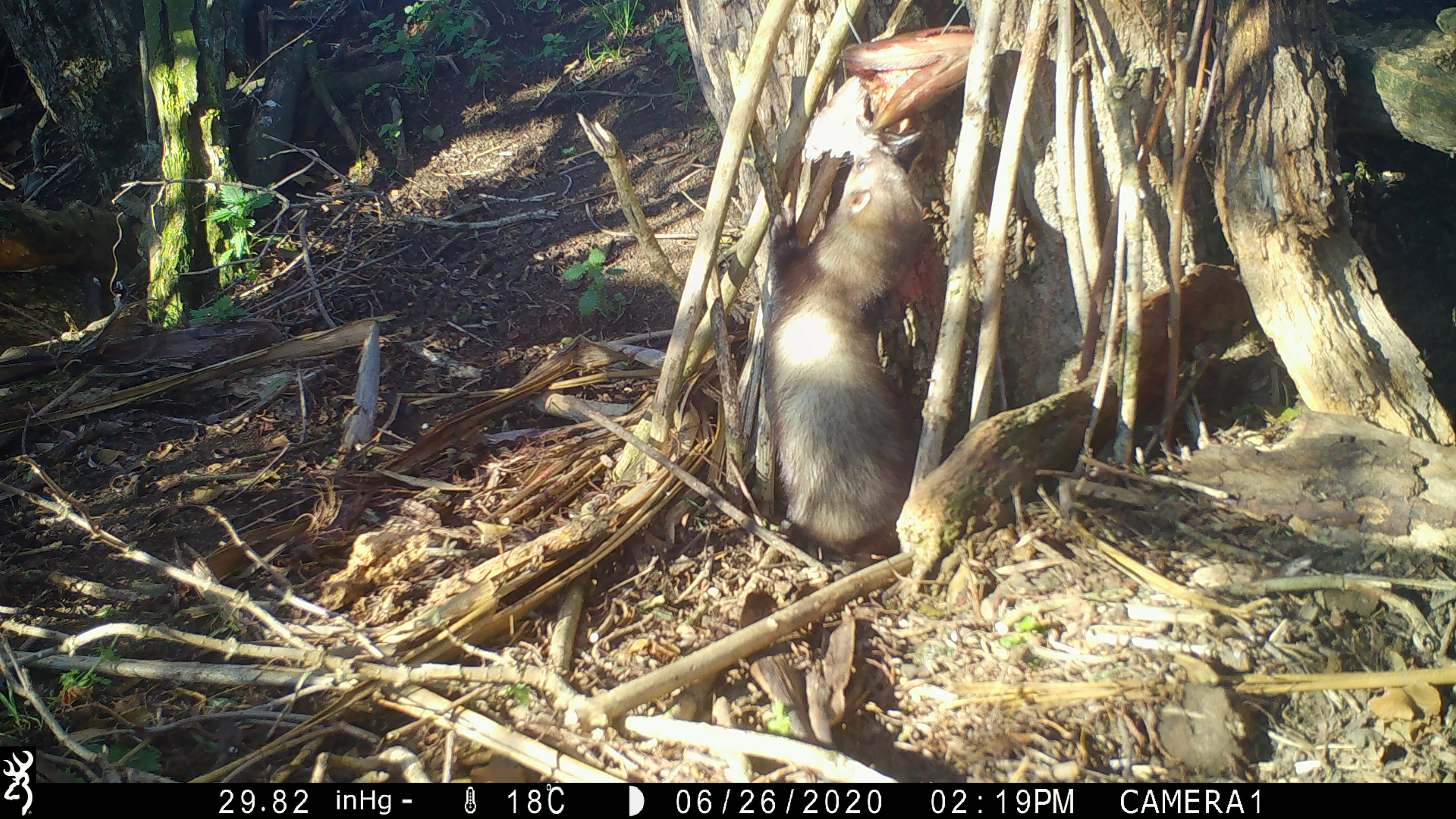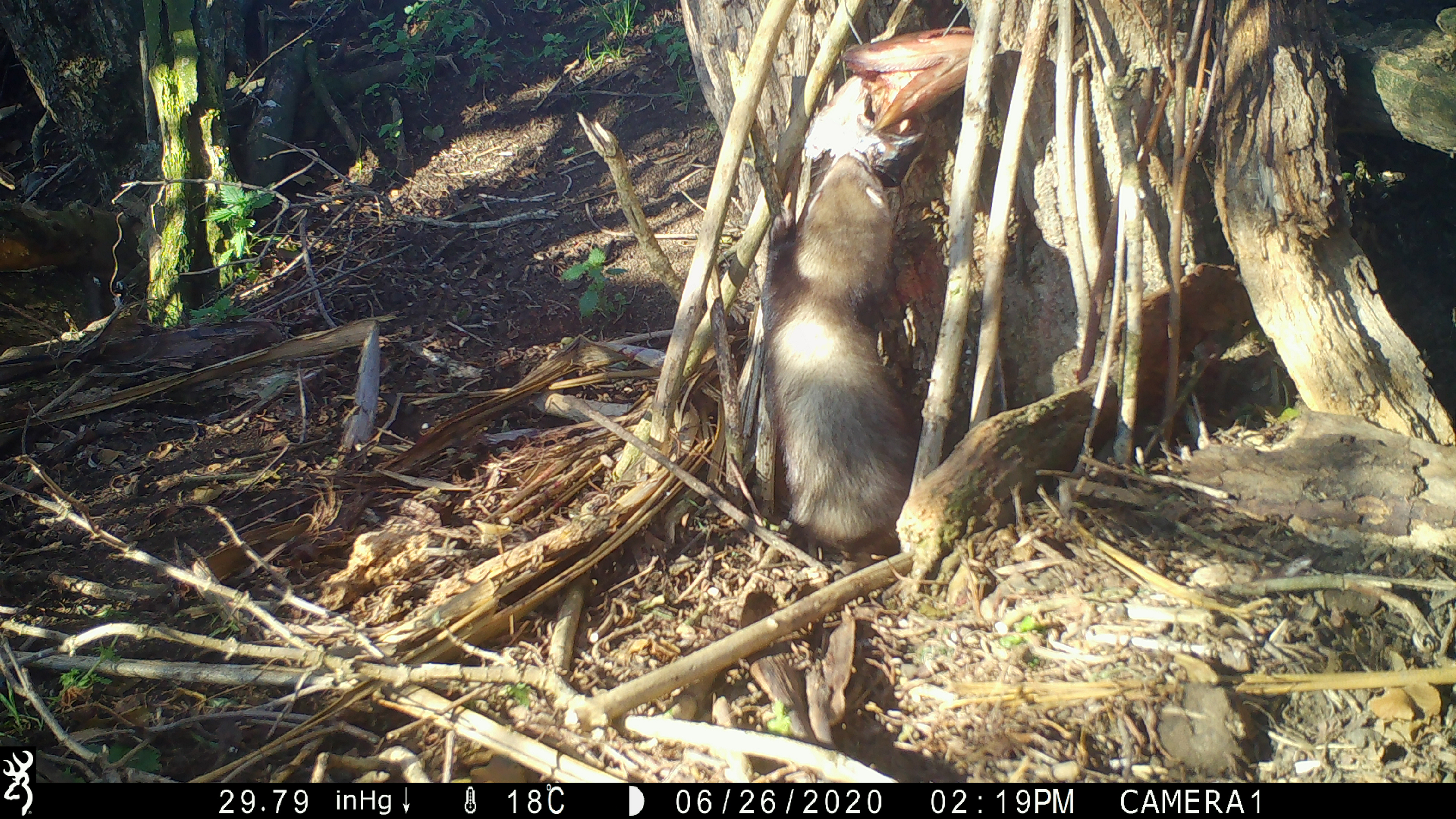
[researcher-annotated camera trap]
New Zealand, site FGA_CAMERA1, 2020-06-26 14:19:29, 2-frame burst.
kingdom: Animalia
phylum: Chordata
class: Mammalia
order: Carnivora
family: Mustelidae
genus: Mustela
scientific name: Mustela furo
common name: ferret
Ferret (Mustela furo).